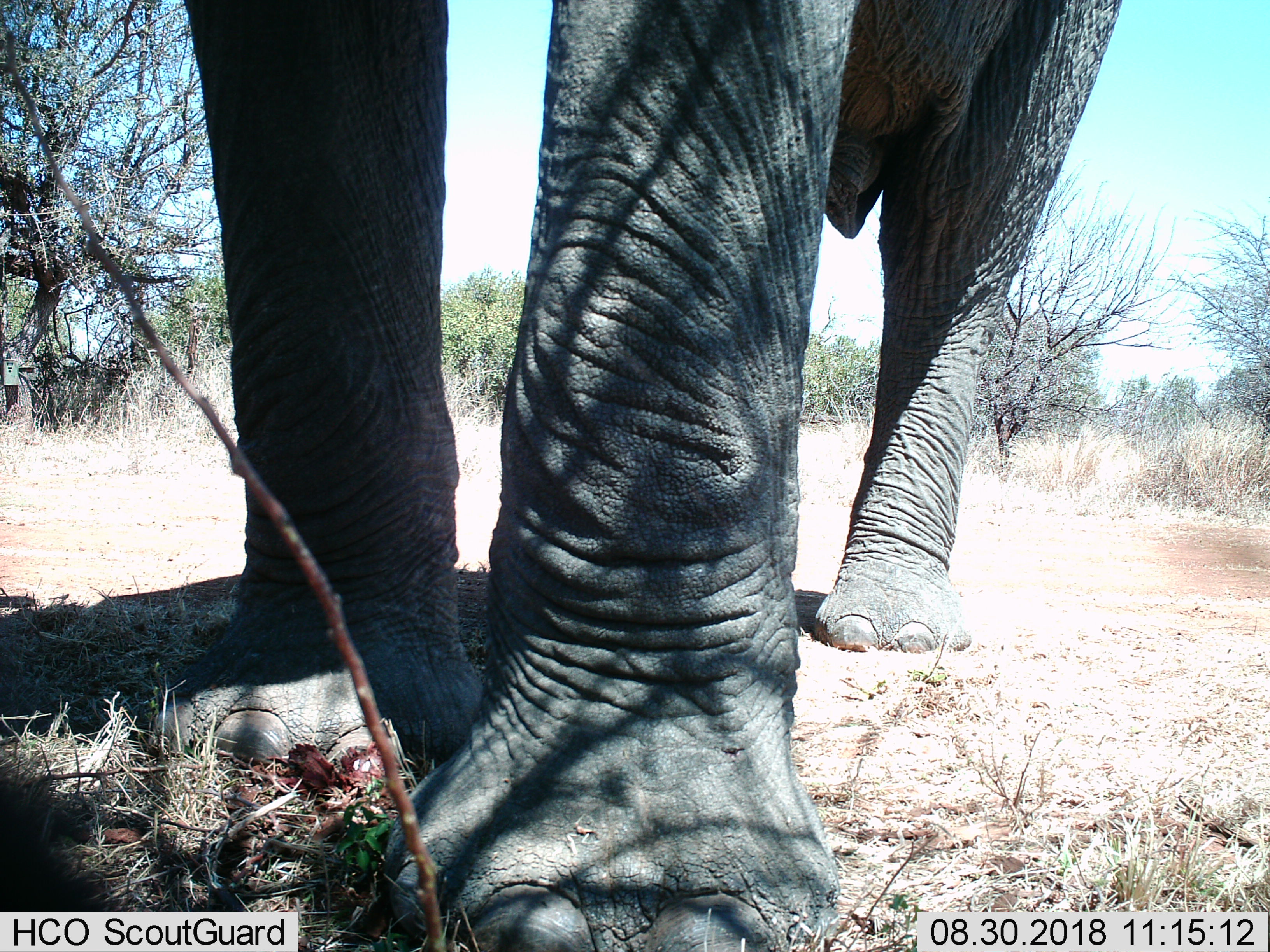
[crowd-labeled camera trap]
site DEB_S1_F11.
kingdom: Animalia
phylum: Chordata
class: Mammalia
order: Proboscidea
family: Elephantidae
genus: Loxodonta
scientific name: Loxodonta africana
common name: african bush elephant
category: elephant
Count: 1.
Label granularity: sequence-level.